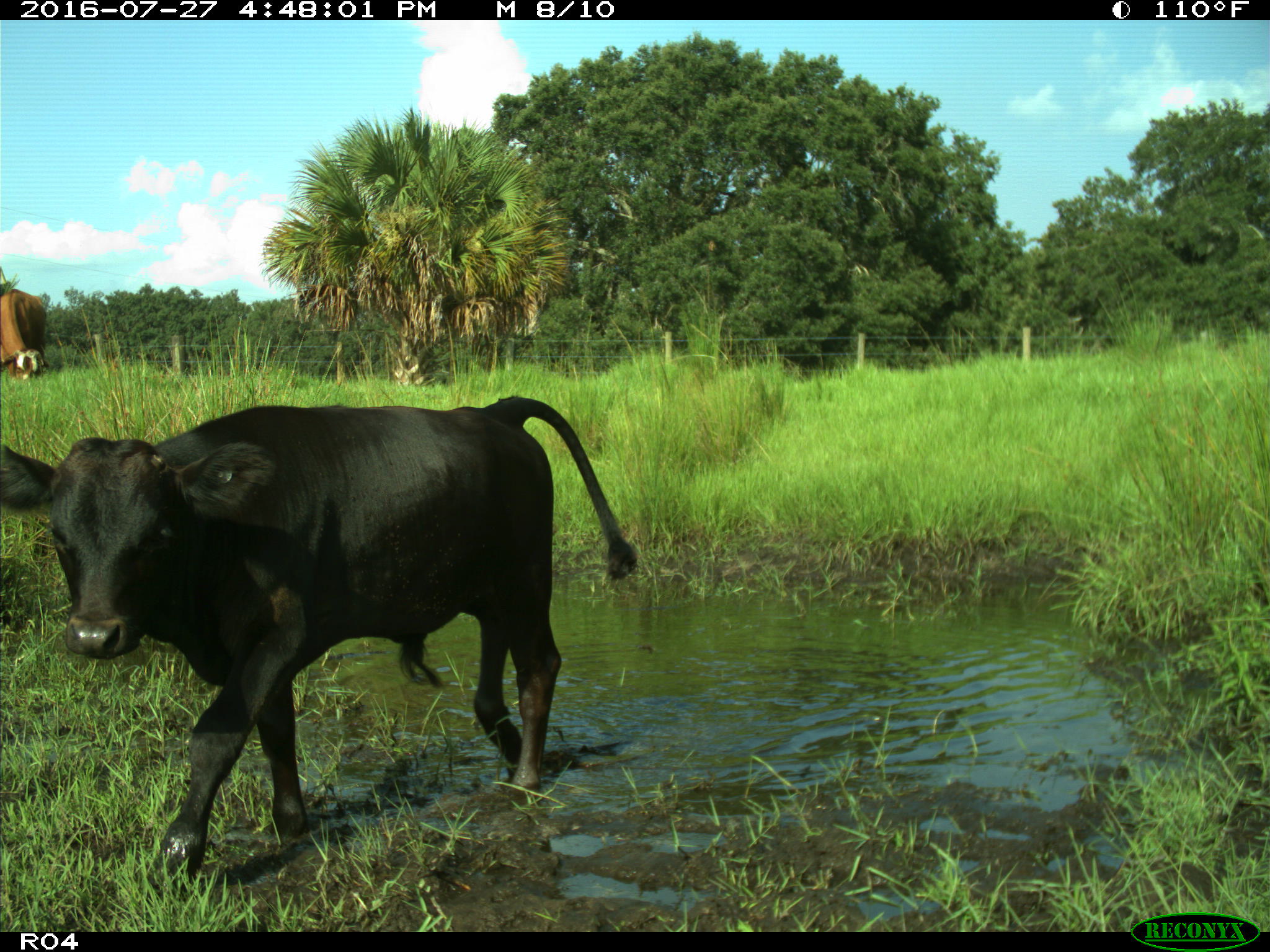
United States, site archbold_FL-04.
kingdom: Animalia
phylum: Chordata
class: Mammalia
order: Artiodactyla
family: Bovidae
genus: Bos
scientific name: Bos taurus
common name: domestic cow